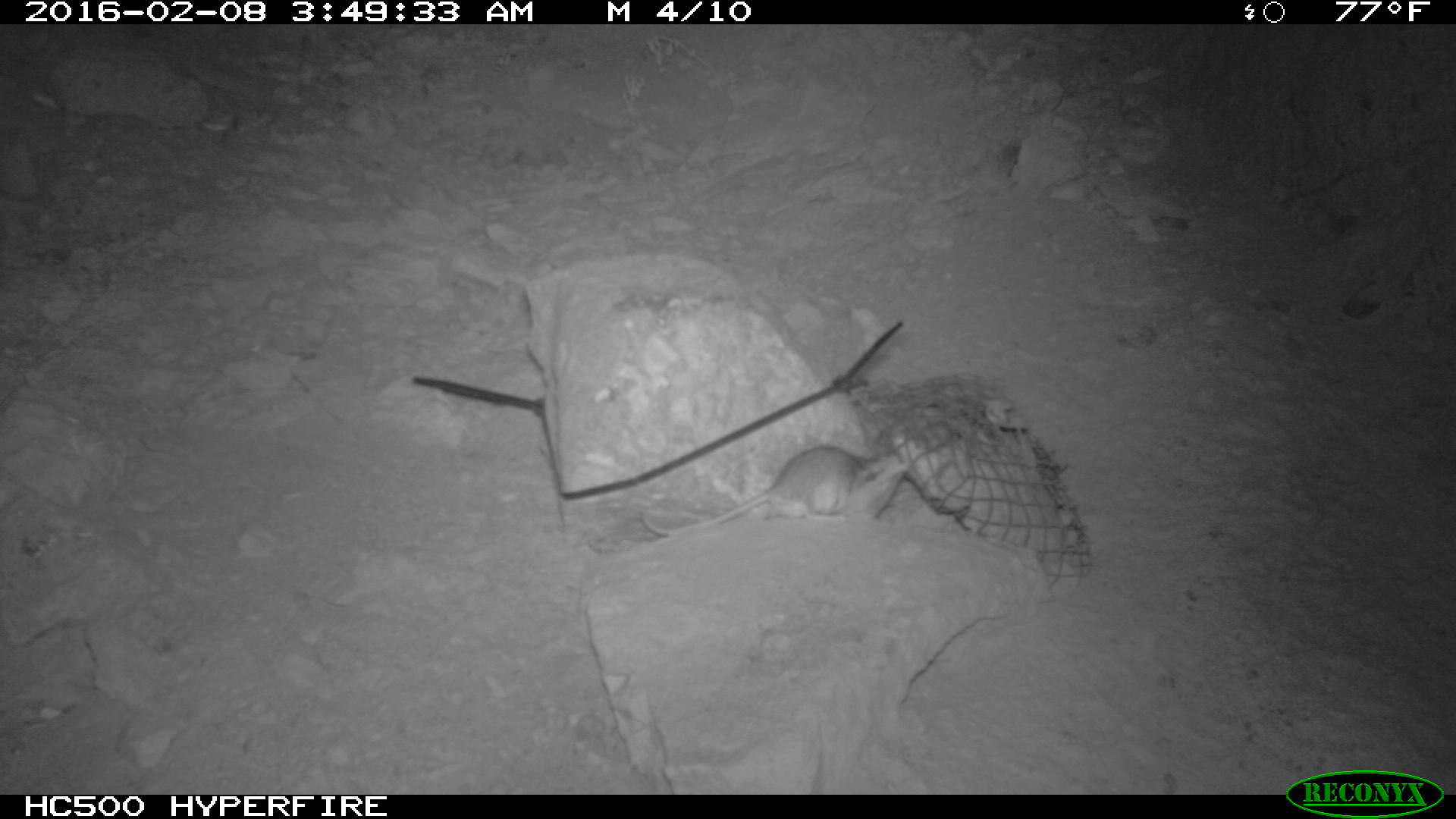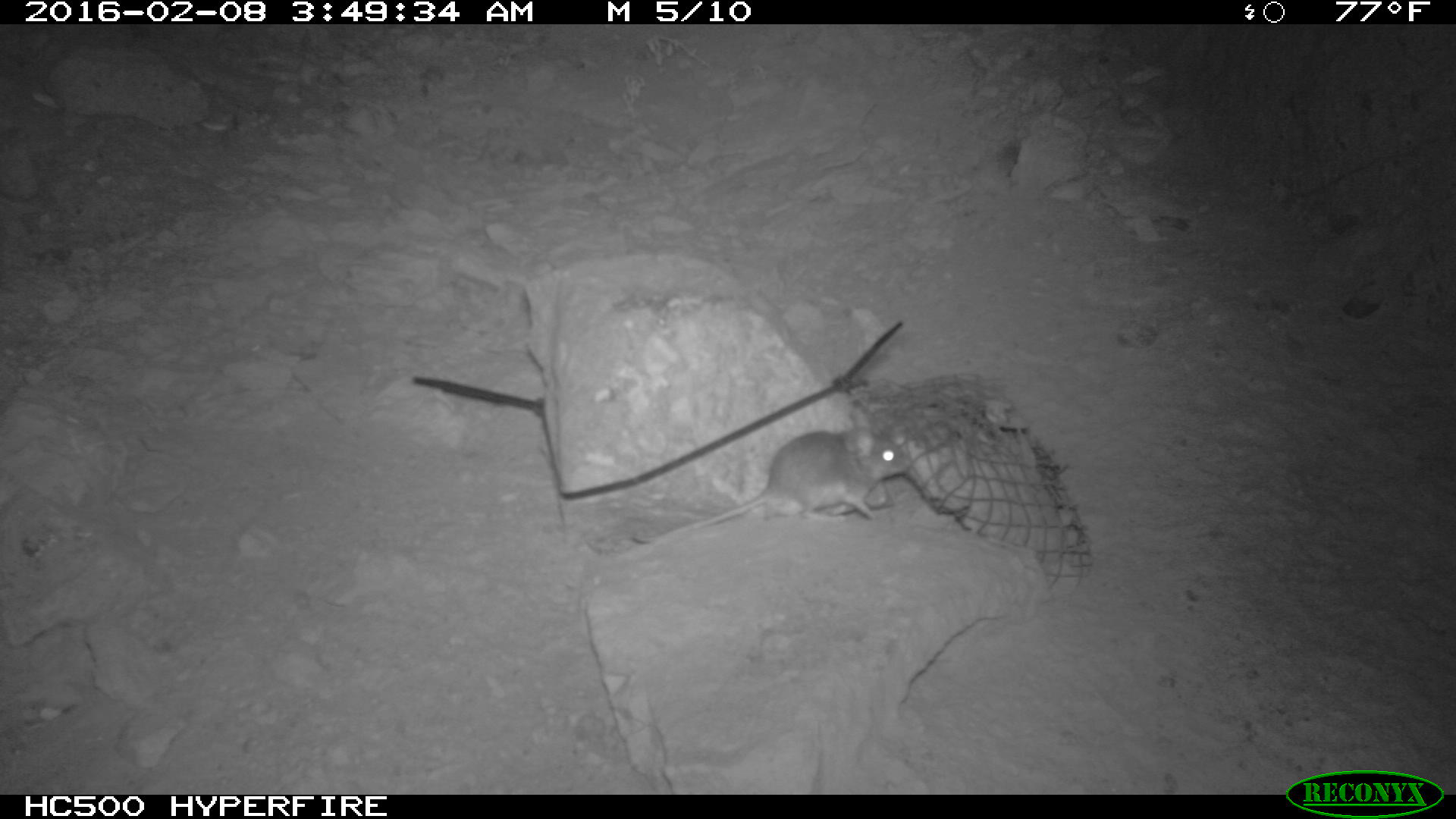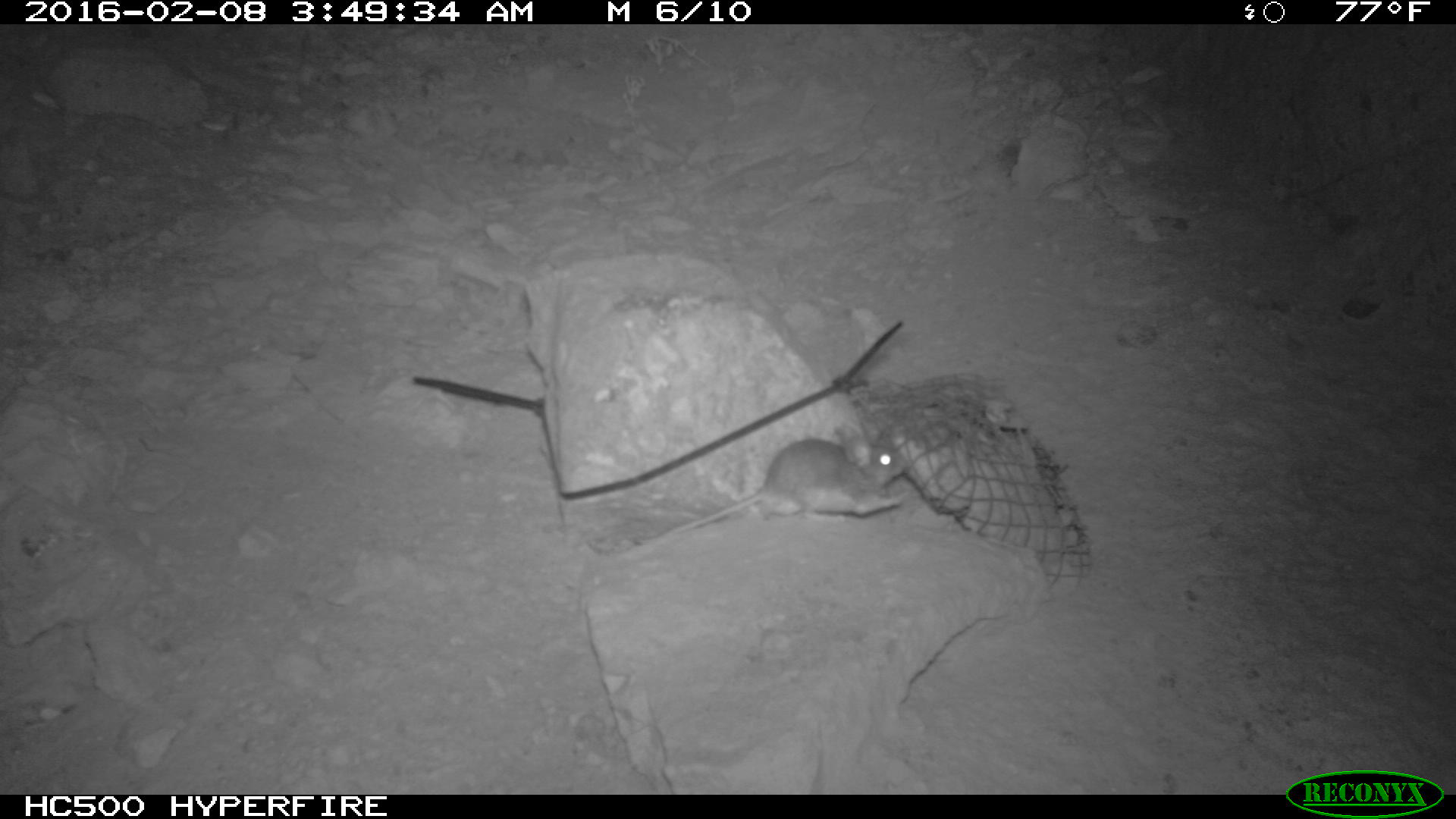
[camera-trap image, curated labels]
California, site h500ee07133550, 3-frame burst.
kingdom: Animalia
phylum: Chordata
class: Mammalia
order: Rodentia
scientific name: Rodentia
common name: rodent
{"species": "rodent (Rodentia)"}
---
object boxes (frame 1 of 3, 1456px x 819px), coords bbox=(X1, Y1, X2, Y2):
rodent: bbox=(643, 444, 879, 537)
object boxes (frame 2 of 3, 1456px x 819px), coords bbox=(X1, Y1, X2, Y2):
rodent: bbox=(630, 423, 913, 542)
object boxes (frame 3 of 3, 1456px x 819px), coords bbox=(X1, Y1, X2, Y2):
rodent: bbox=(631, 435, 910, 544)